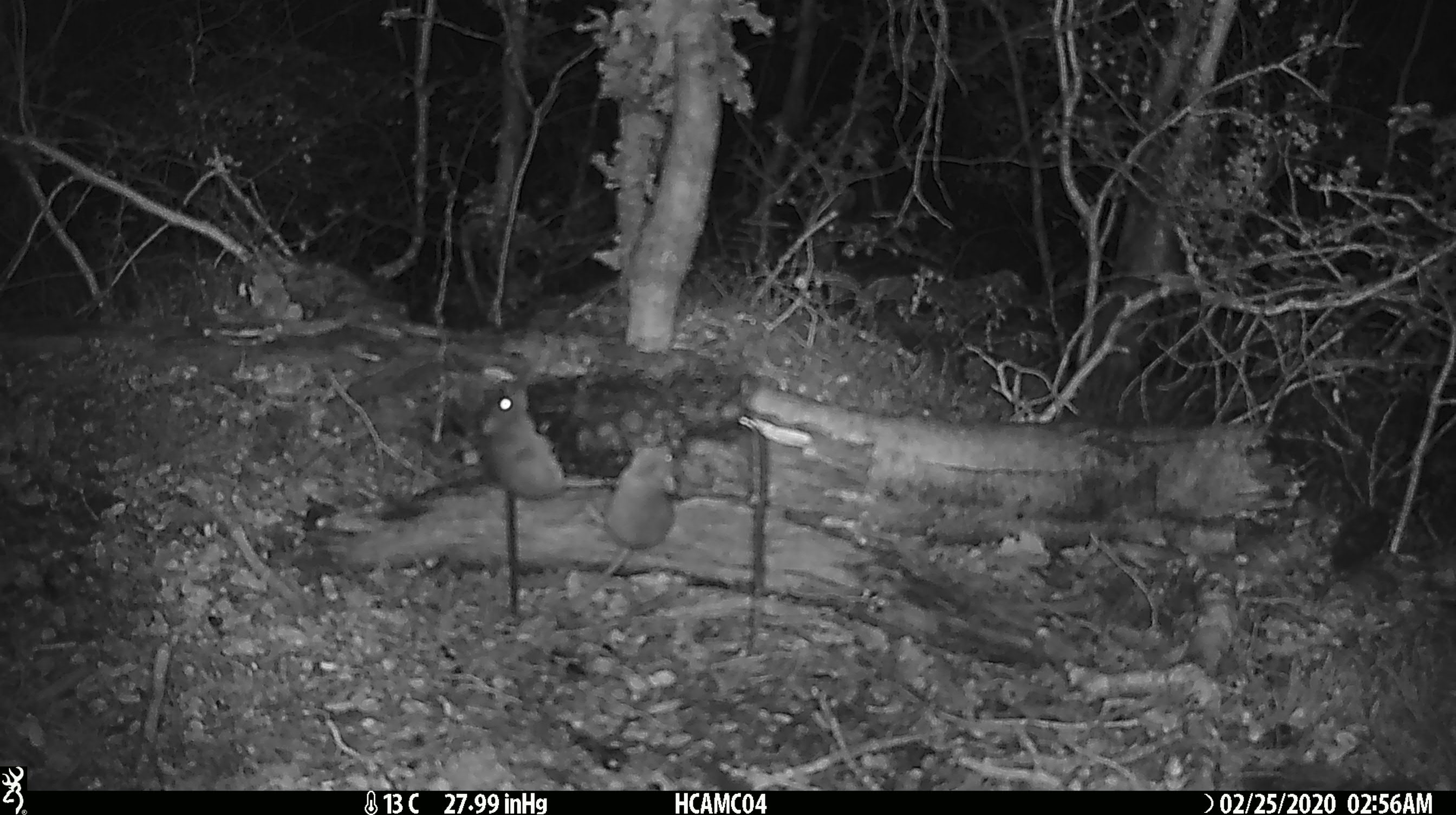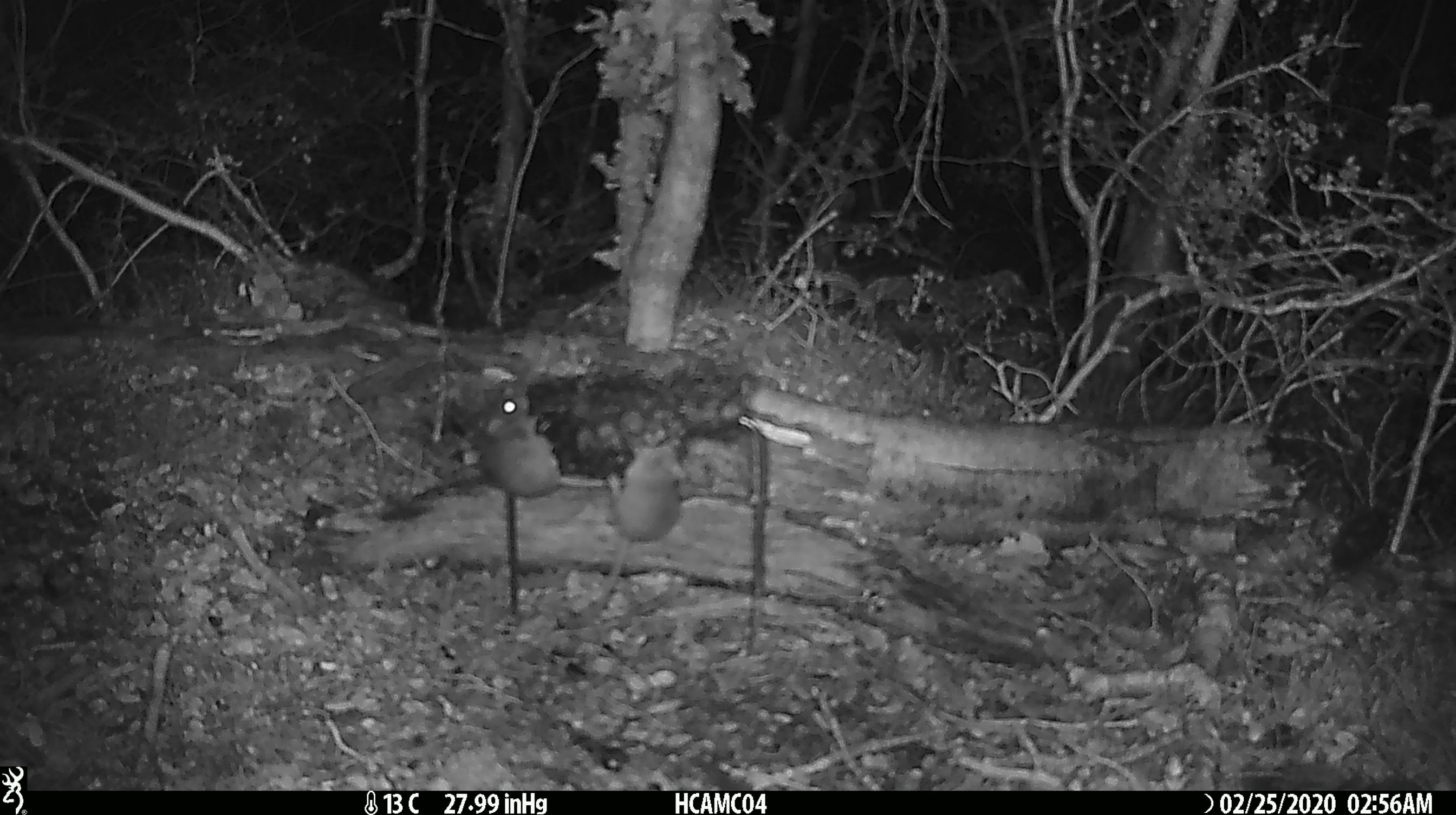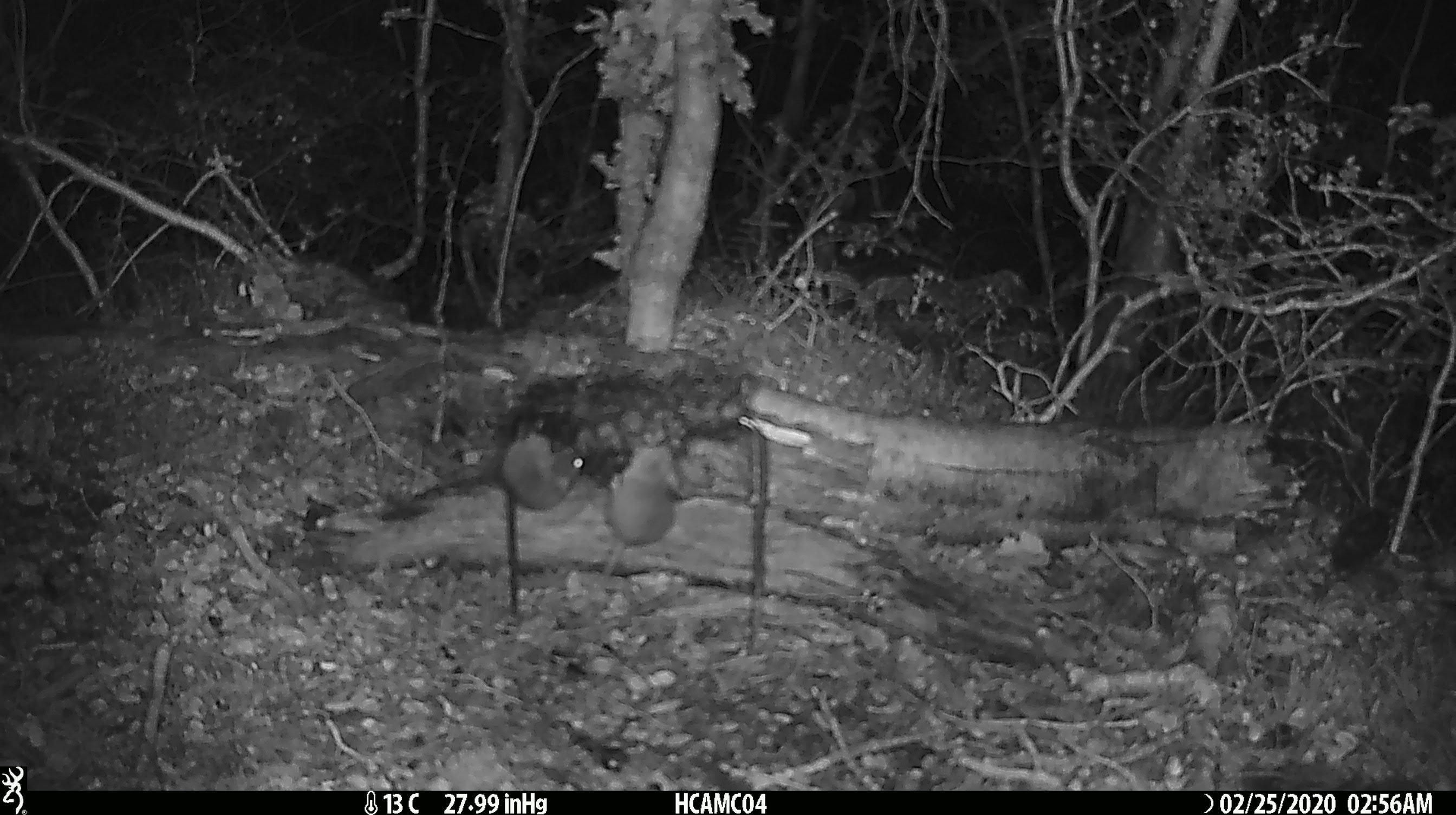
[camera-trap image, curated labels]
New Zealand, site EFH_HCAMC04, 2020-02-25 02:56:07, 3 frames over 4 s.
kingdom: Animalia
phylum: Chordata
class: Mammalia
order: Rodentia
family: Muridae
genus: Mus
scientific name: Mus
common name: mouse